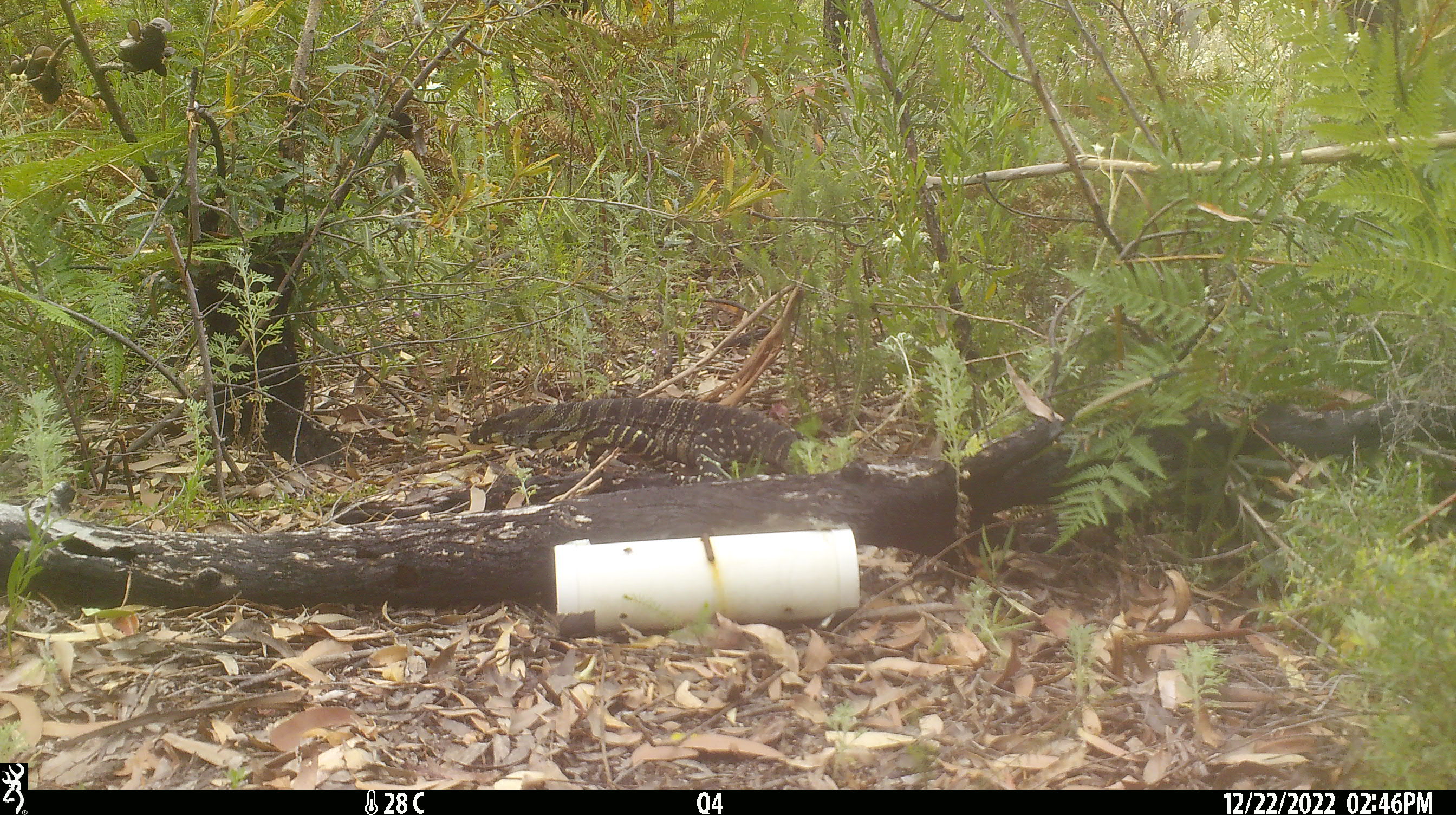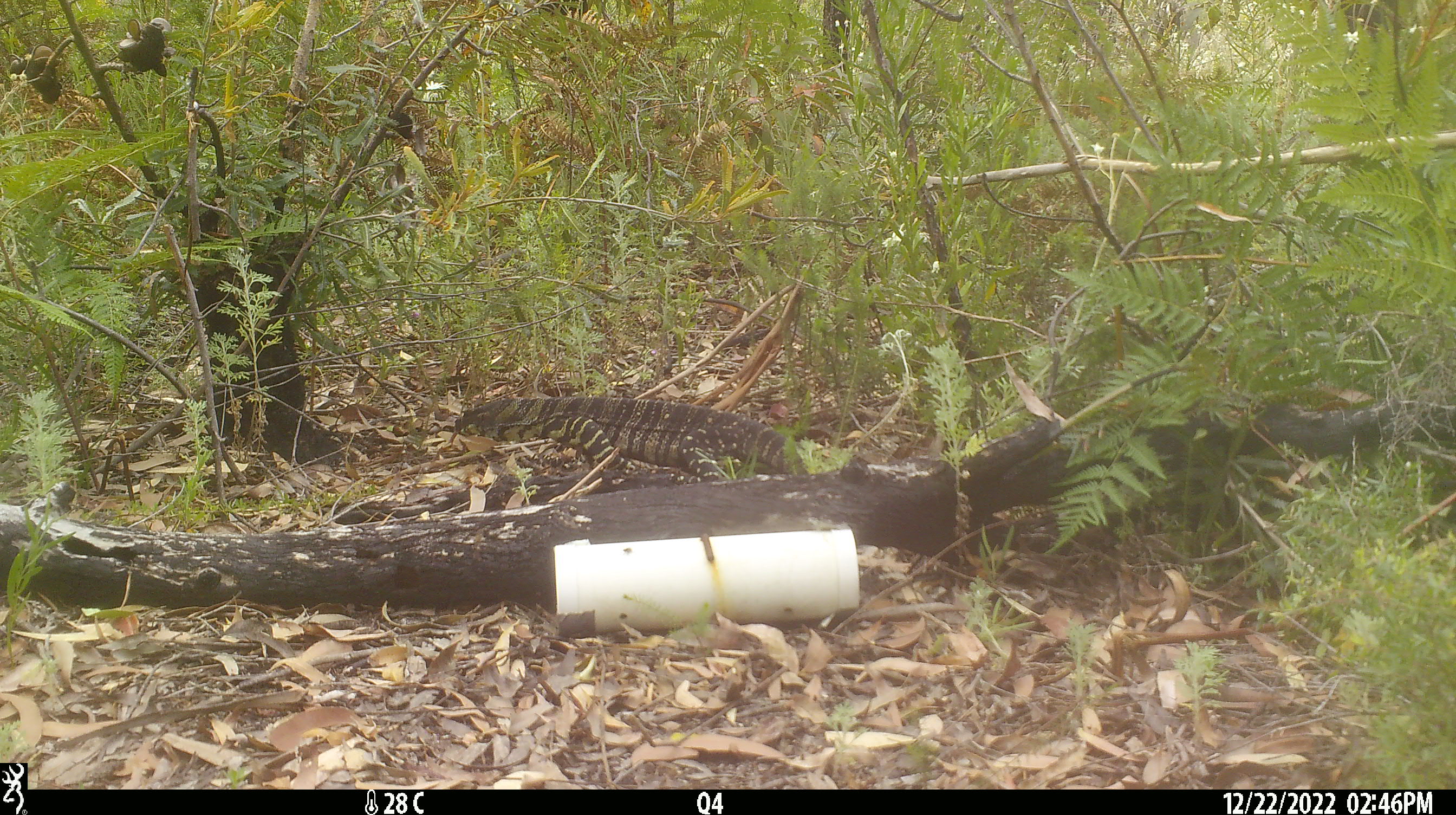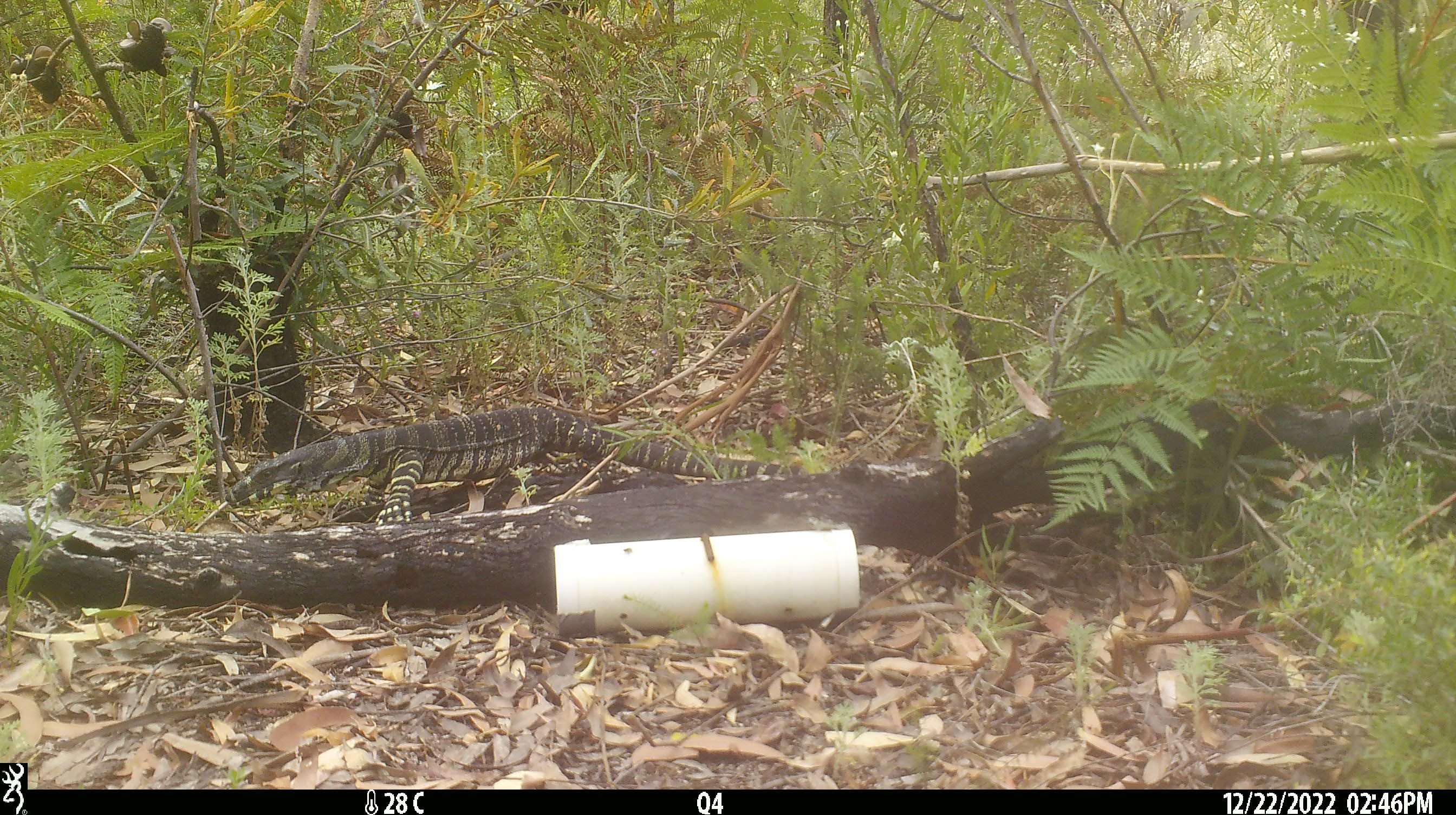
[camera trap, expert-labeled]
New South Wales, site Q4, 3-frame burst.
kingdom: Animalia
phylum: Chordata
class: Reptilia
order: Squamata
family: Varanidae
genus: Varanus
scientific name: Varanus varius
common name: lace monitor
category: goanna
Goanna (lace monitor) (Varanus varius).